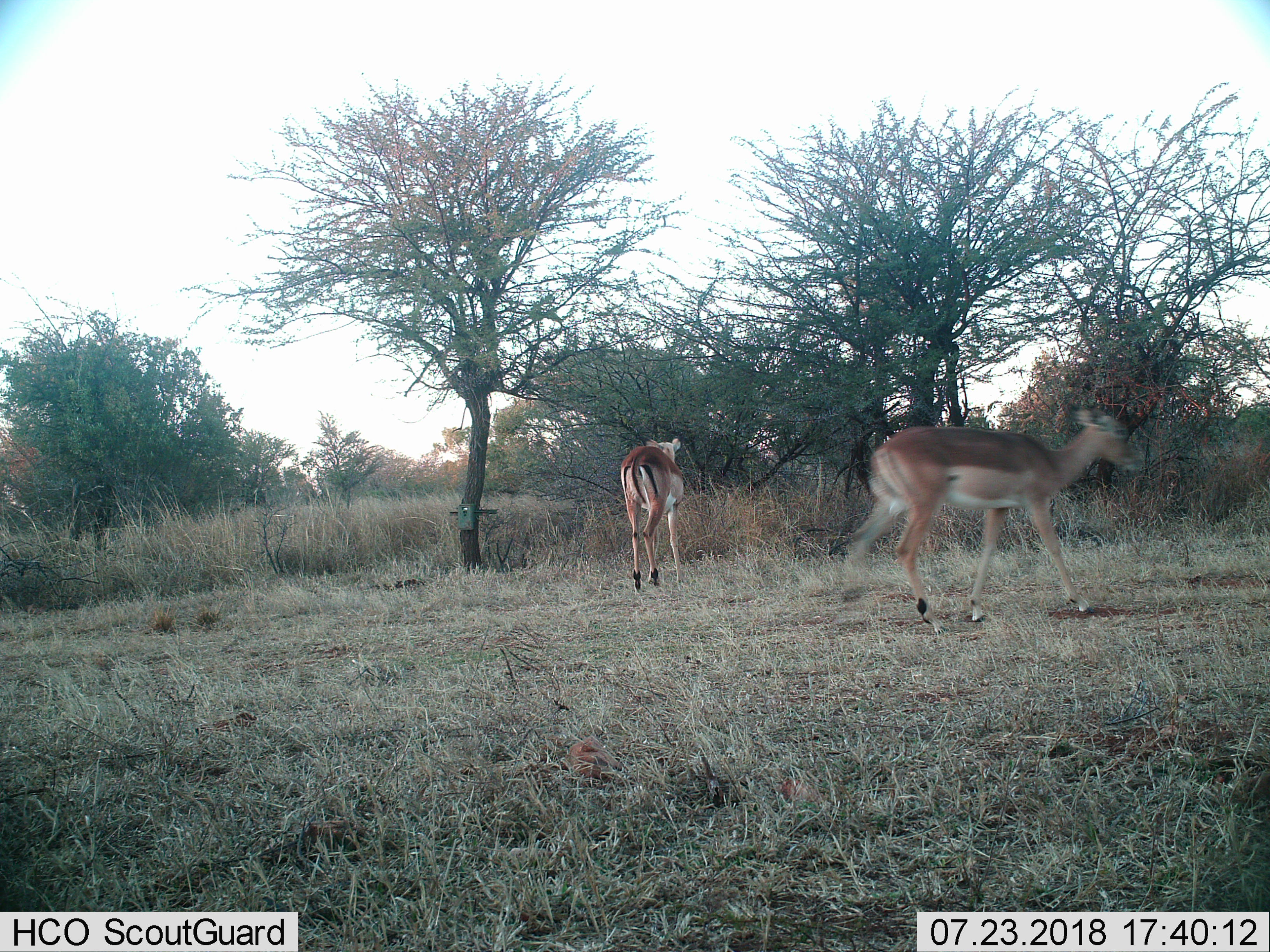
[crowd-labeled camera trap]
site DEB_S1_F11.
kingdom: Animalia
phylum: Chordata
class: Mammalia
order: Artiodactyla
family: Bovidae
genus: Aepyceros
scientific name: Aepyceros melampus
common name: impala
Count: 2.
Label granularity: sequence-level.